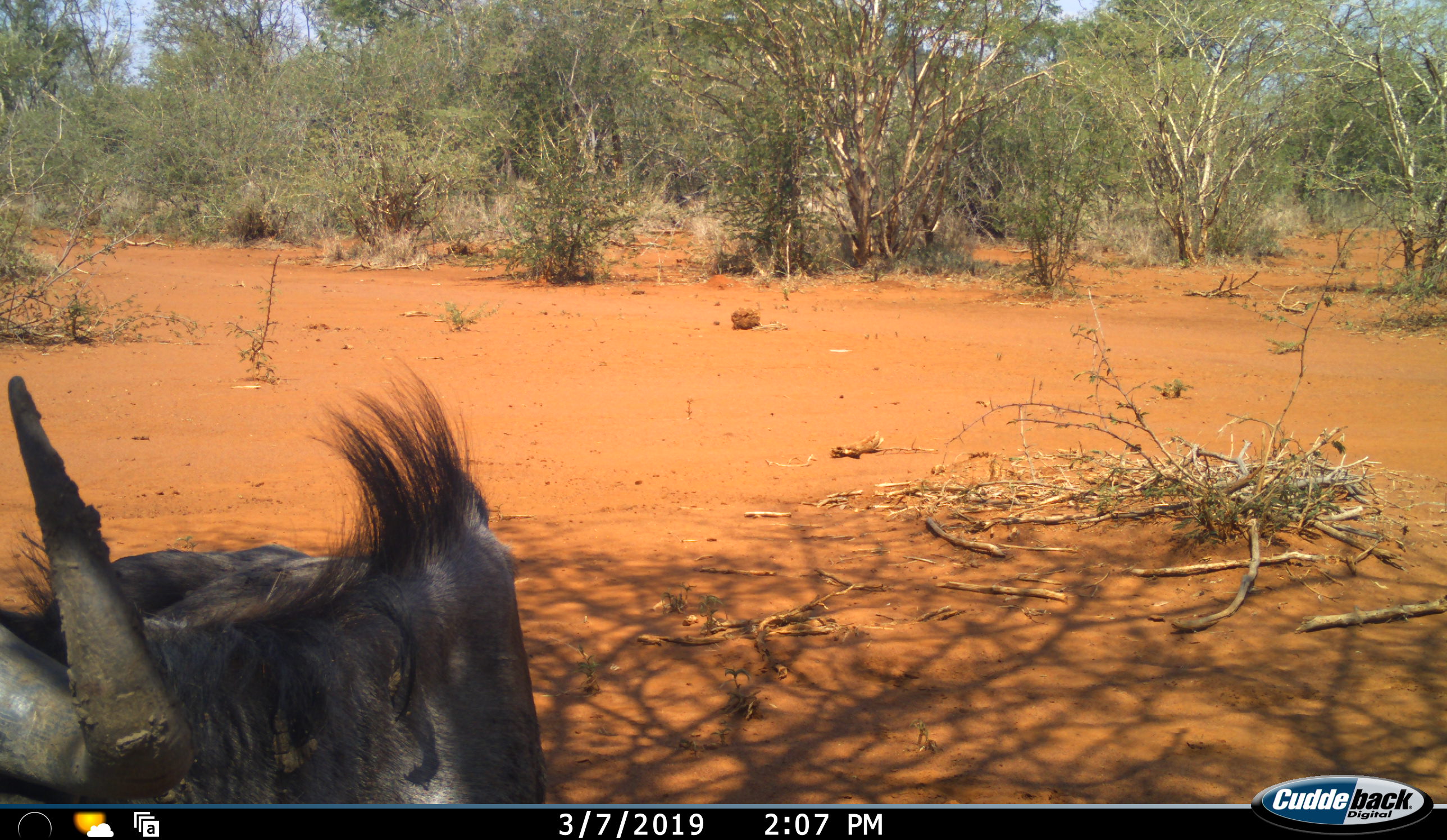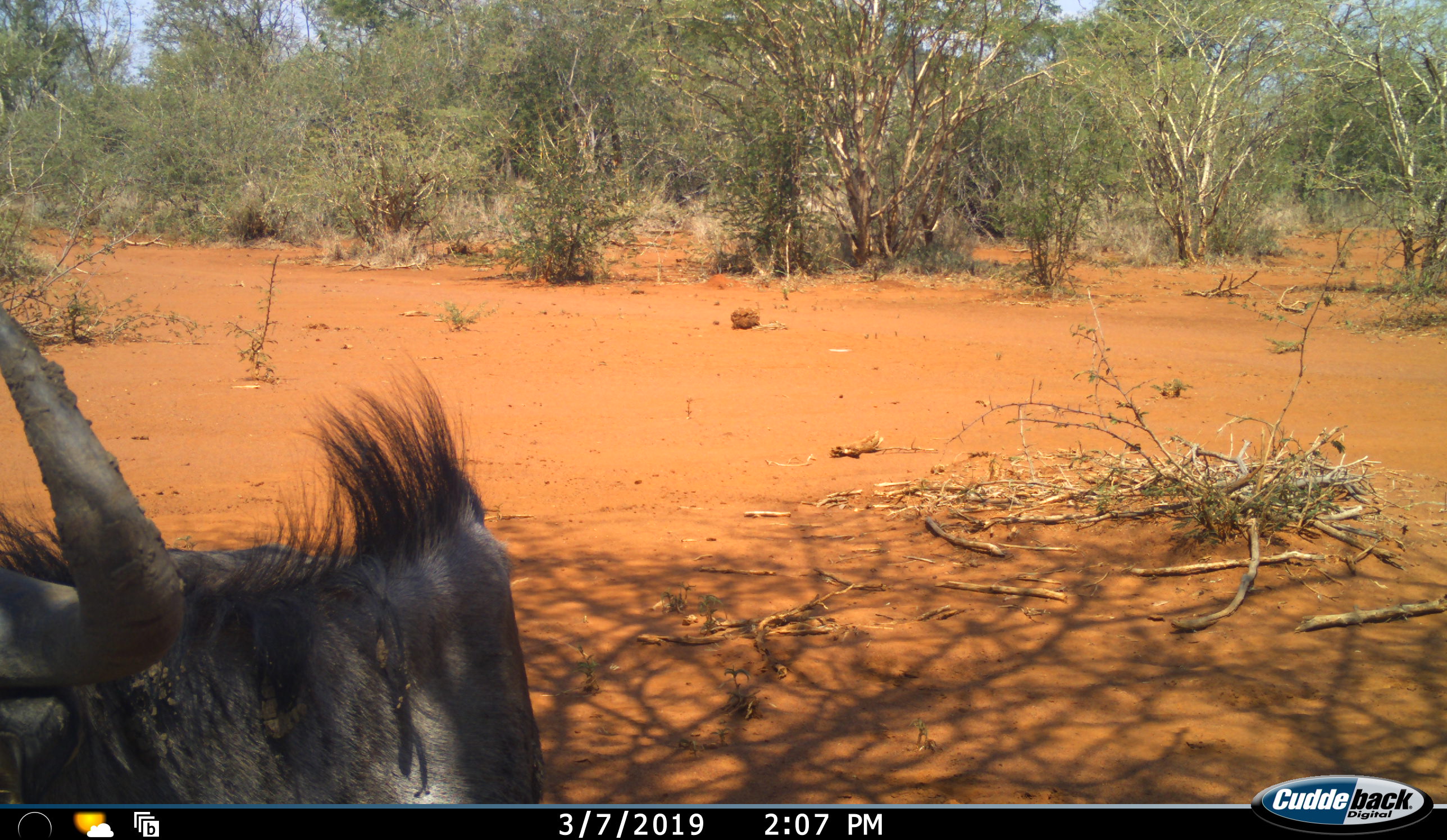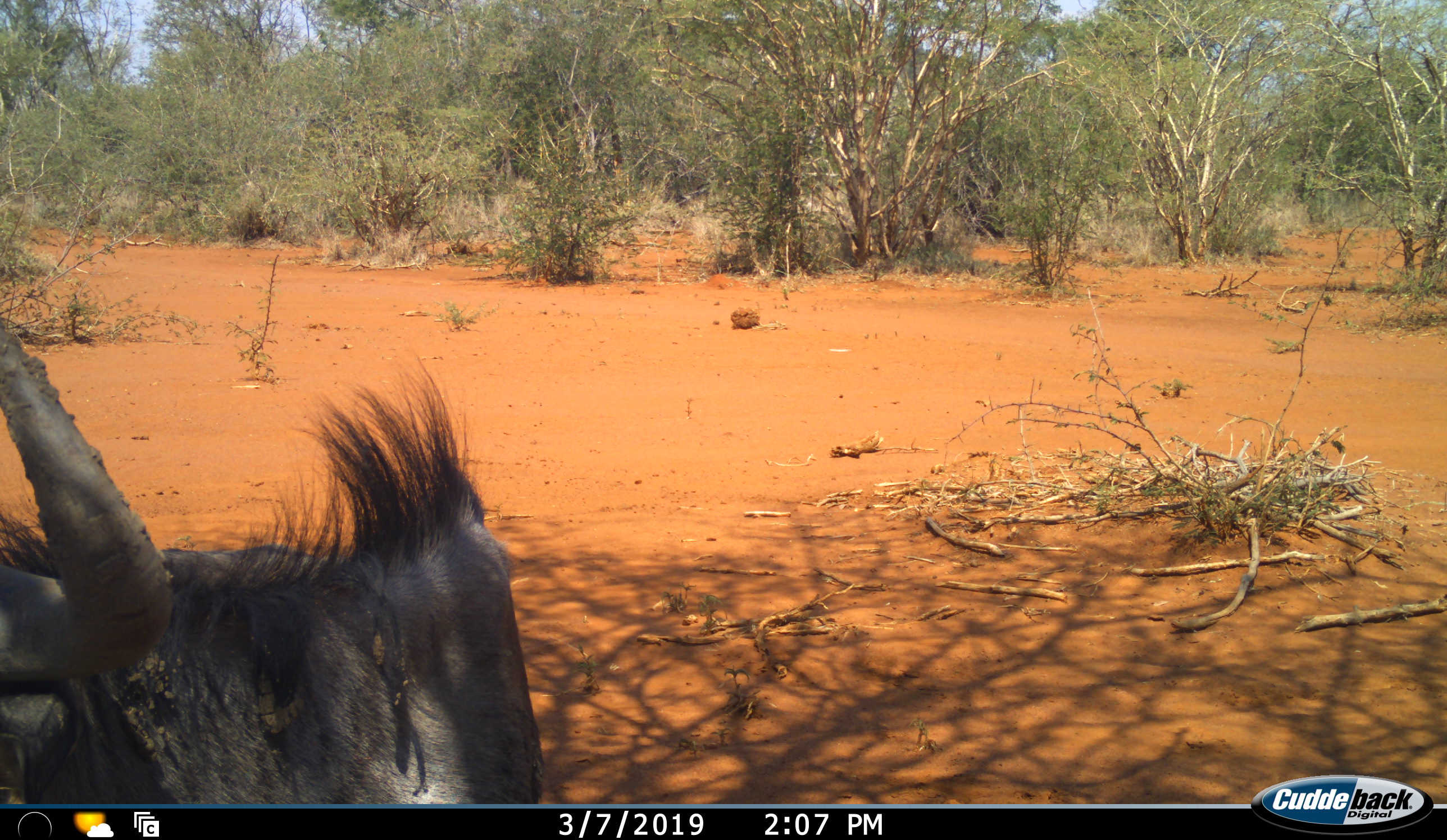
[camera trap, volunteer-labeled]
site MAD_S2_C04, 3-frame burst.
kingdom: Animalia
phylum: Chordata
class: Mammalia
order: Artiodactyla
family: Bovidae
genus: Connochaetes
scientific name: Connochaetes taurinus taurinus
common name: blue wildebeest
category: wildebeestblue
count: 1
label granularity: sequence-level